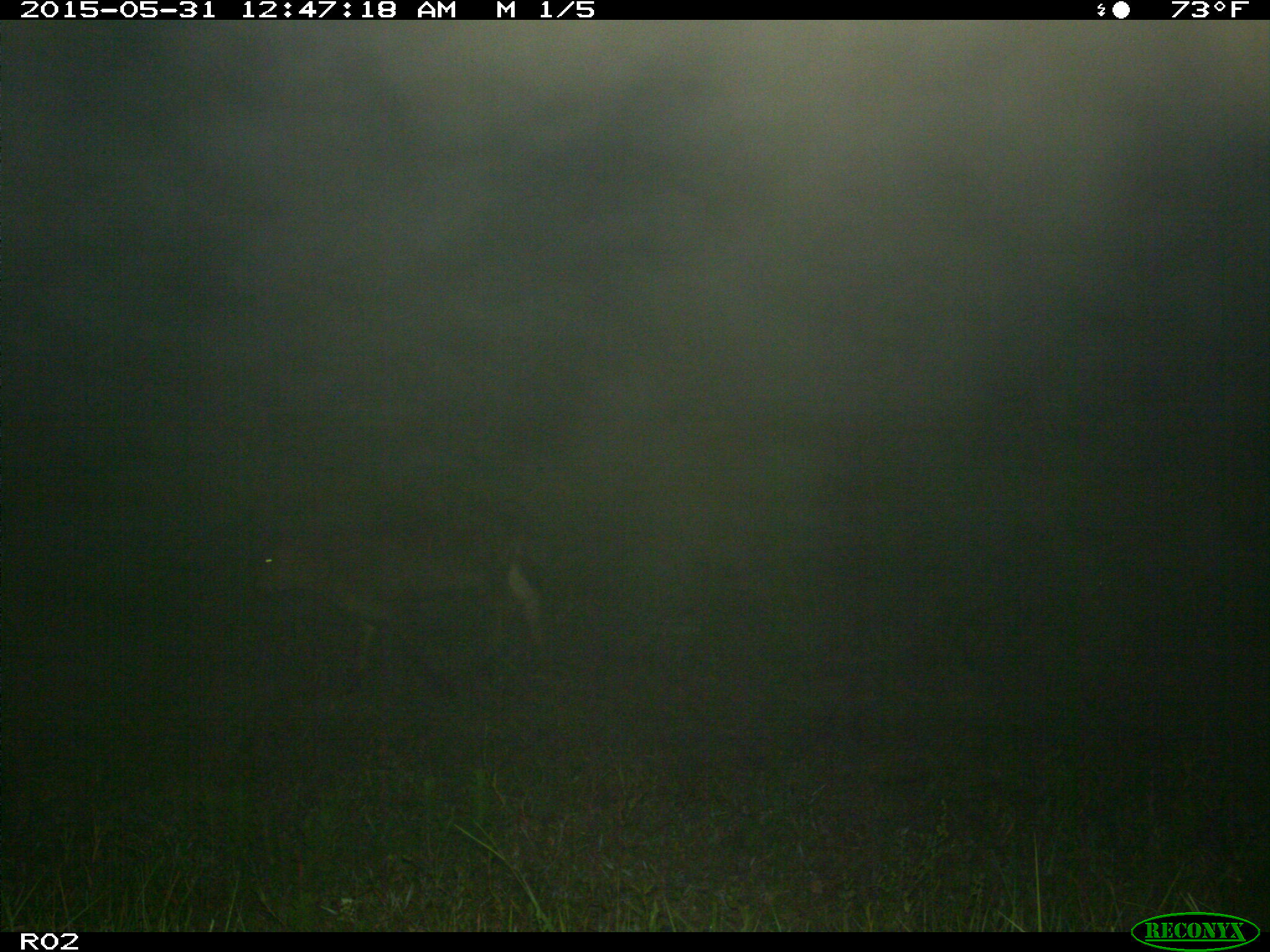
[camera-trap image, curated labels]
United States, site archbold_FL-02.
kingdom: Animalia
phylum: Chordata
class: Mammalia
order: Artiodactyla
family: Bovidae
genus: Bos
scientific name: Bos taurus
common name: domestic cow